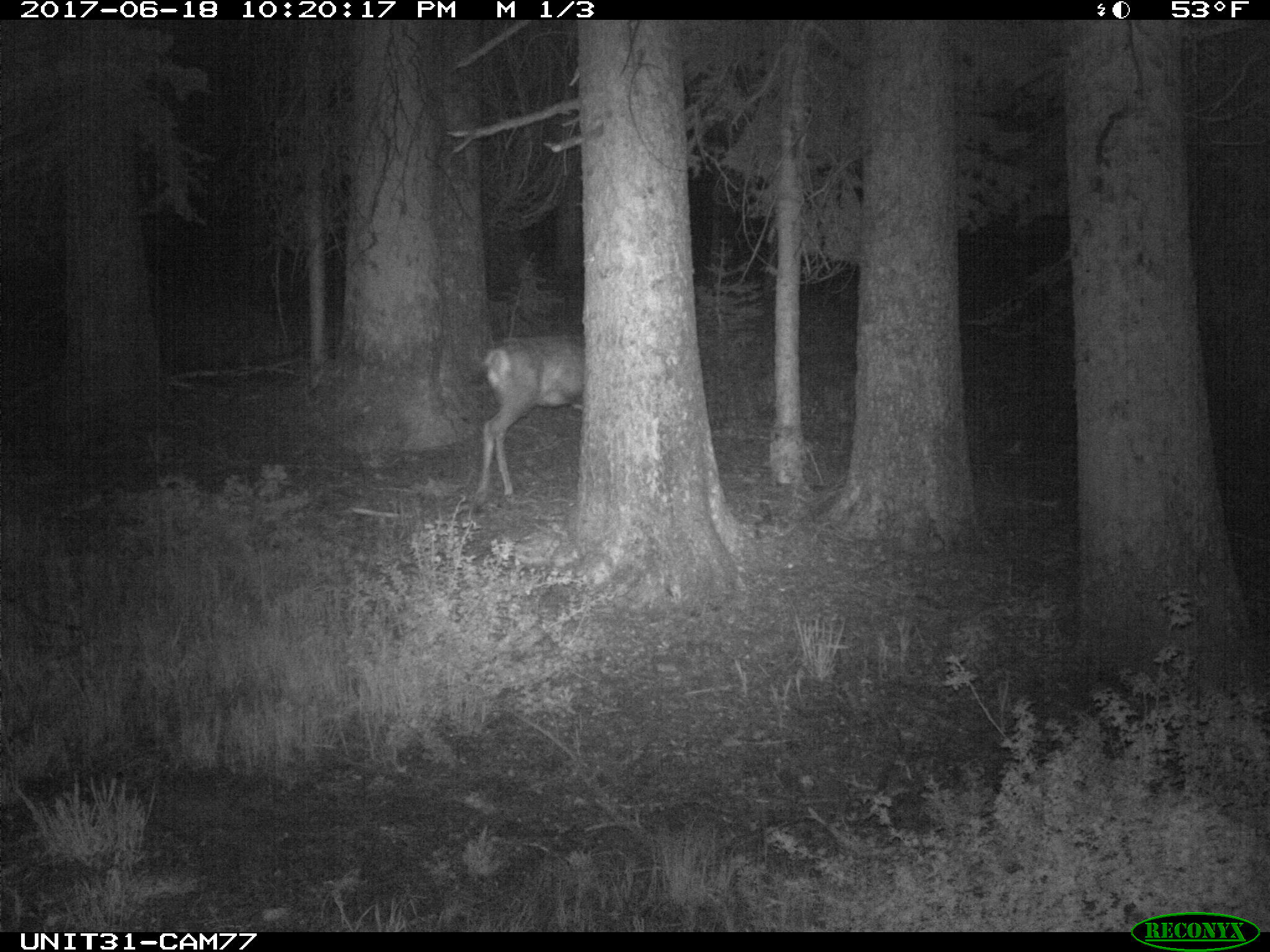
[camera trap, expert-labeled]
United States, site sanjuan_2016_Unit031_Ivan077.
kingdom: Animalia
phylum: Chordata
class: Mammalia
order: Artiodactyla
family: Cervidae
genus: Odocoileus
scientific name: Odocoileus hemionus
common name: mule deer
Odocoileus hemionus (mule deer).